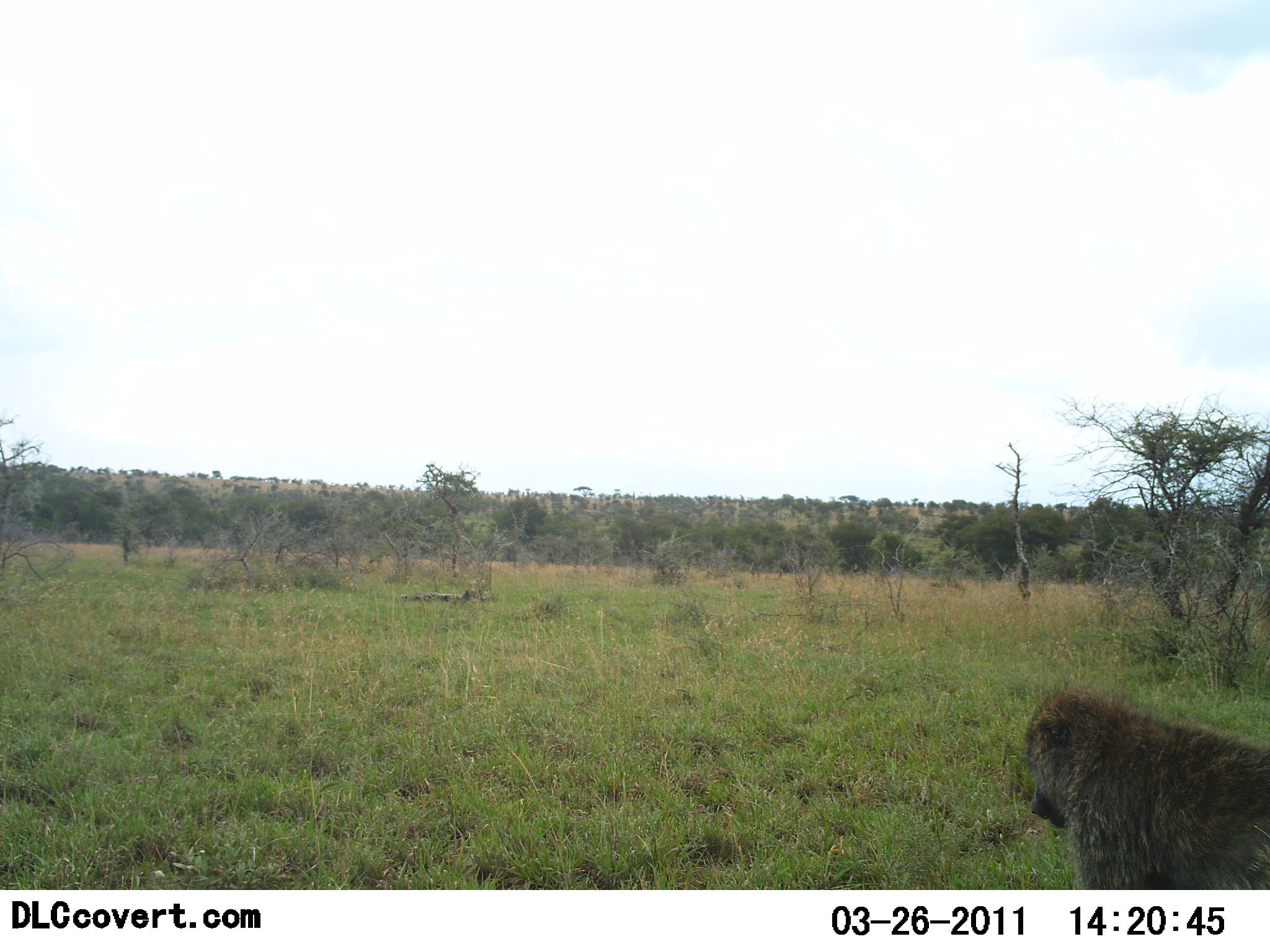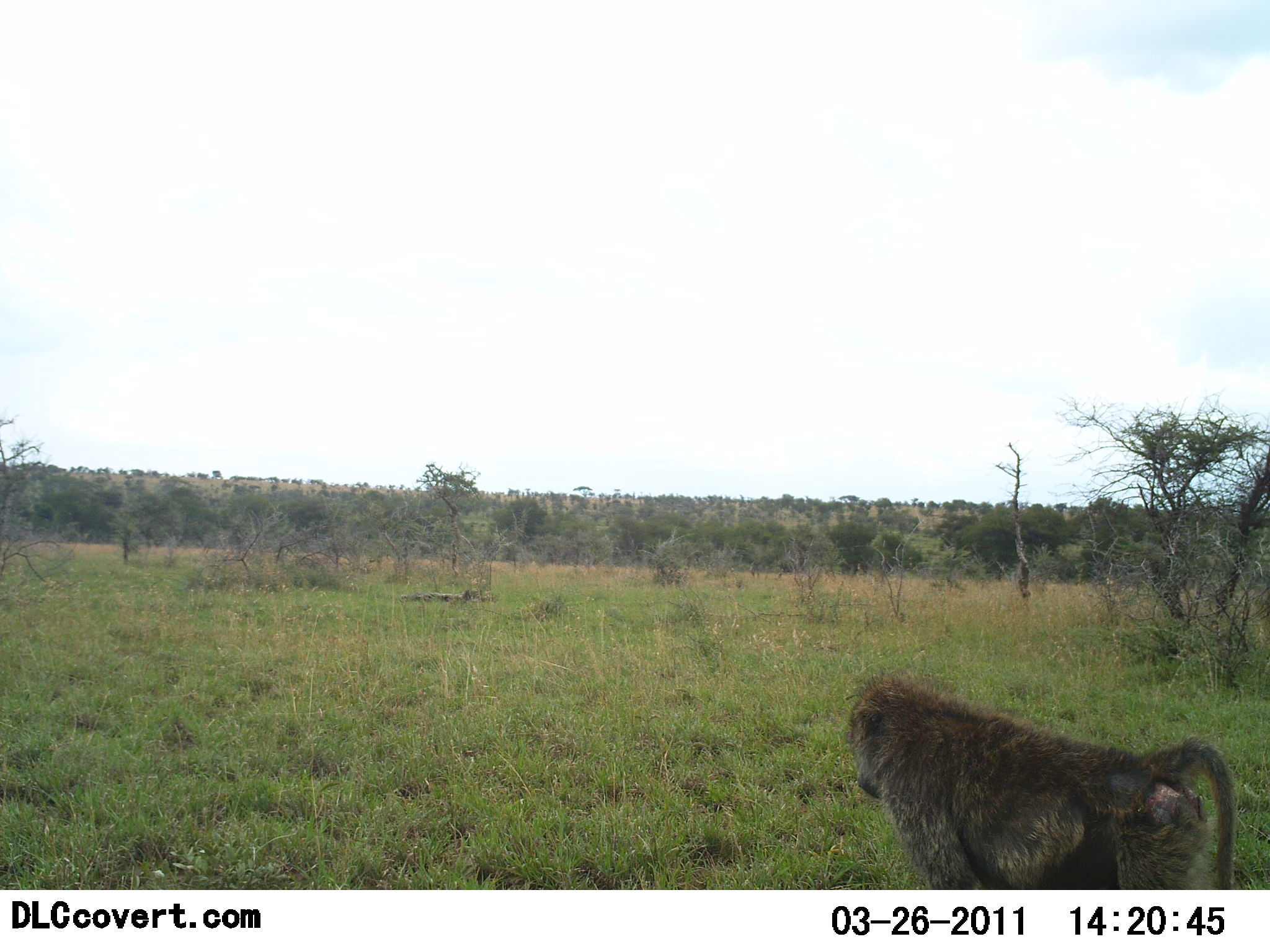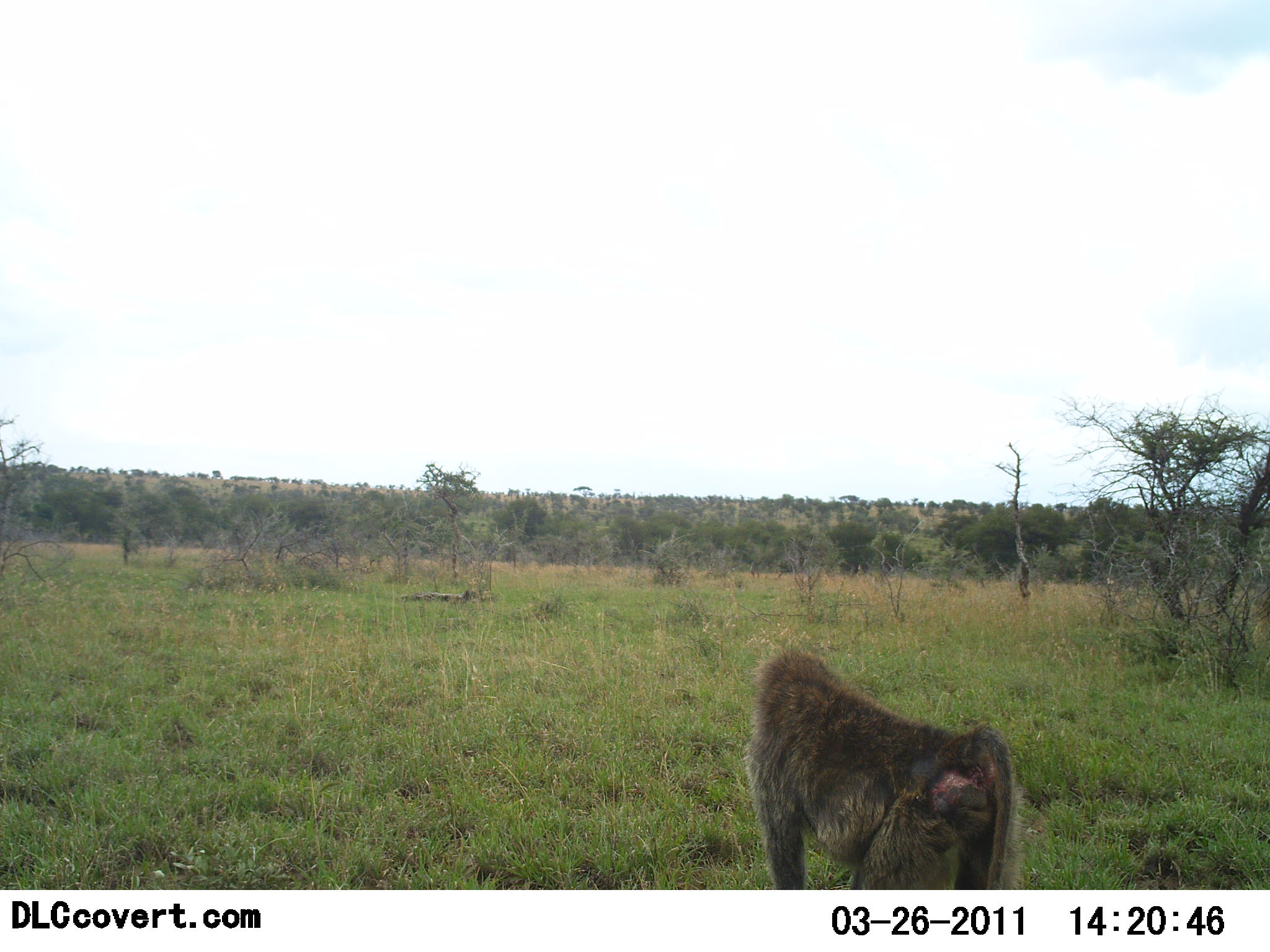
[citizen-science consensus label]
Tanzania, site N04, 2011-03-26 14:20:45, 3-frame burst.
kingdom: Animalia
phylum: Chordata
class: Mammalia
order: Primates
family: Cercopithecidae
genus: Papio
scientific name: Papio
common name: baboon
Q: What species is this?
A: Baboon (Papio).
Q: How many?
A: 1.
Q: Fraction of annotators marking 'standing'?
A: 0%.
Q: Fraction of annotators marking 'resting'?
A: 7%.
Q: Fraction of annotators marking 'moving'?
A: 93%.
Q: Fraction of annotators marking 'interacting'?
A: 0%.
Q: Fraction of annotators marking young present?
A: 0%.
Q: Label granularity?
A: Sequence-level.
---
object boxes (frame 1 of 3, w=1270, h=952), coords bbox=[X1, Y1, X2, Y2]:
animal: bbox=[1015, 685, 1270, 891]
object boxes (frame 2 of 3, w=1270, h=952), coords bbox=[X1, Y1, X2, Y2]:
animal: bbox=[840, 667, 1238, 890]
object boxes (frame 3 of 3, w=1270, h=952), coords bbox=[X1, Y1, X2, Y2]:
animal: bbox=[744, 645, 1027, 891]